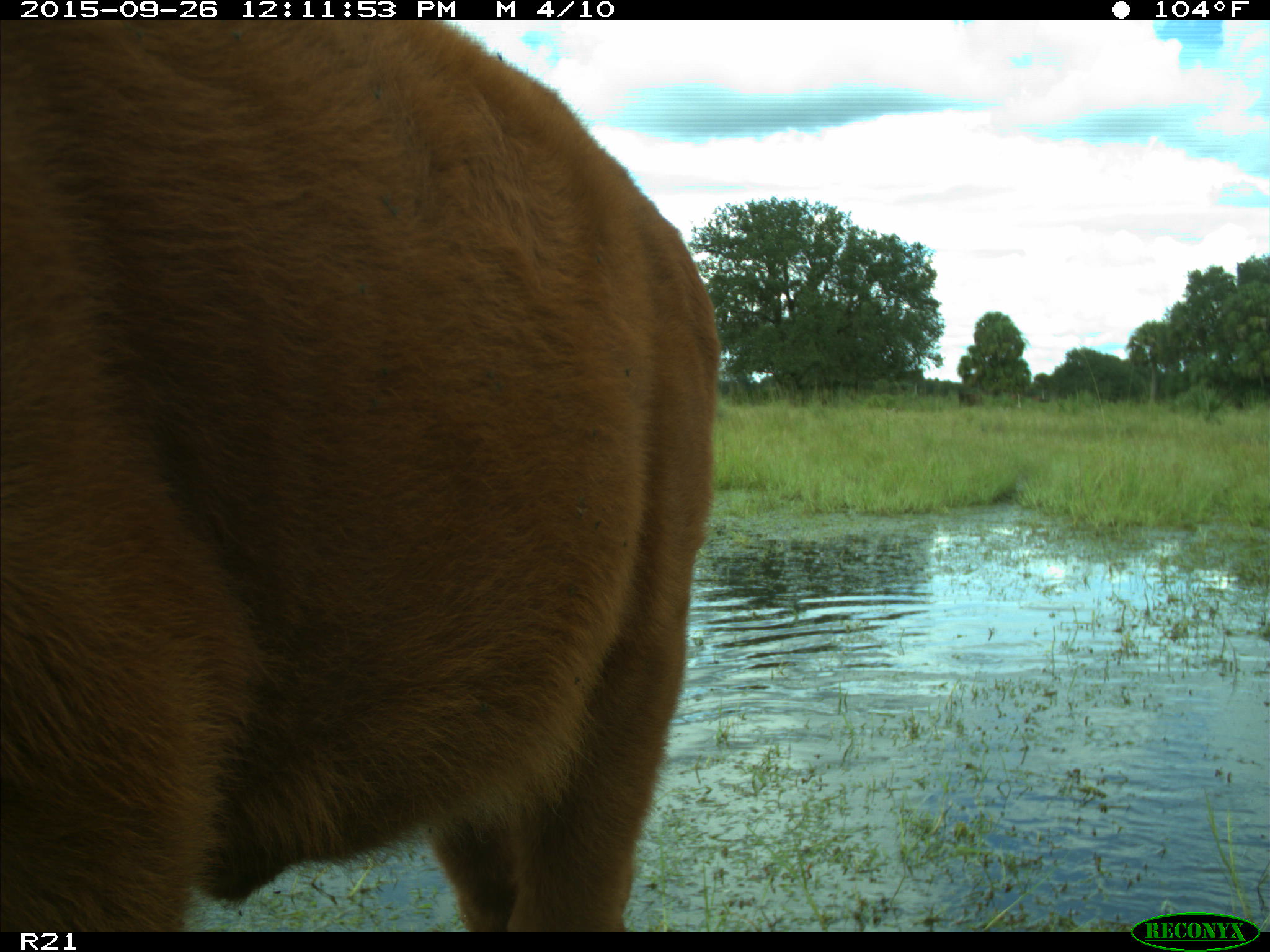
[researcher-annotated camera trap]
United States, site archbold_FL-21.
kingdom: Animalia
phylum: Chordata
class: Mammalia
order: Artiodactyla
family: Bovidae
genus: Bos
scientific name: Bos taurus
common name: domestic cow